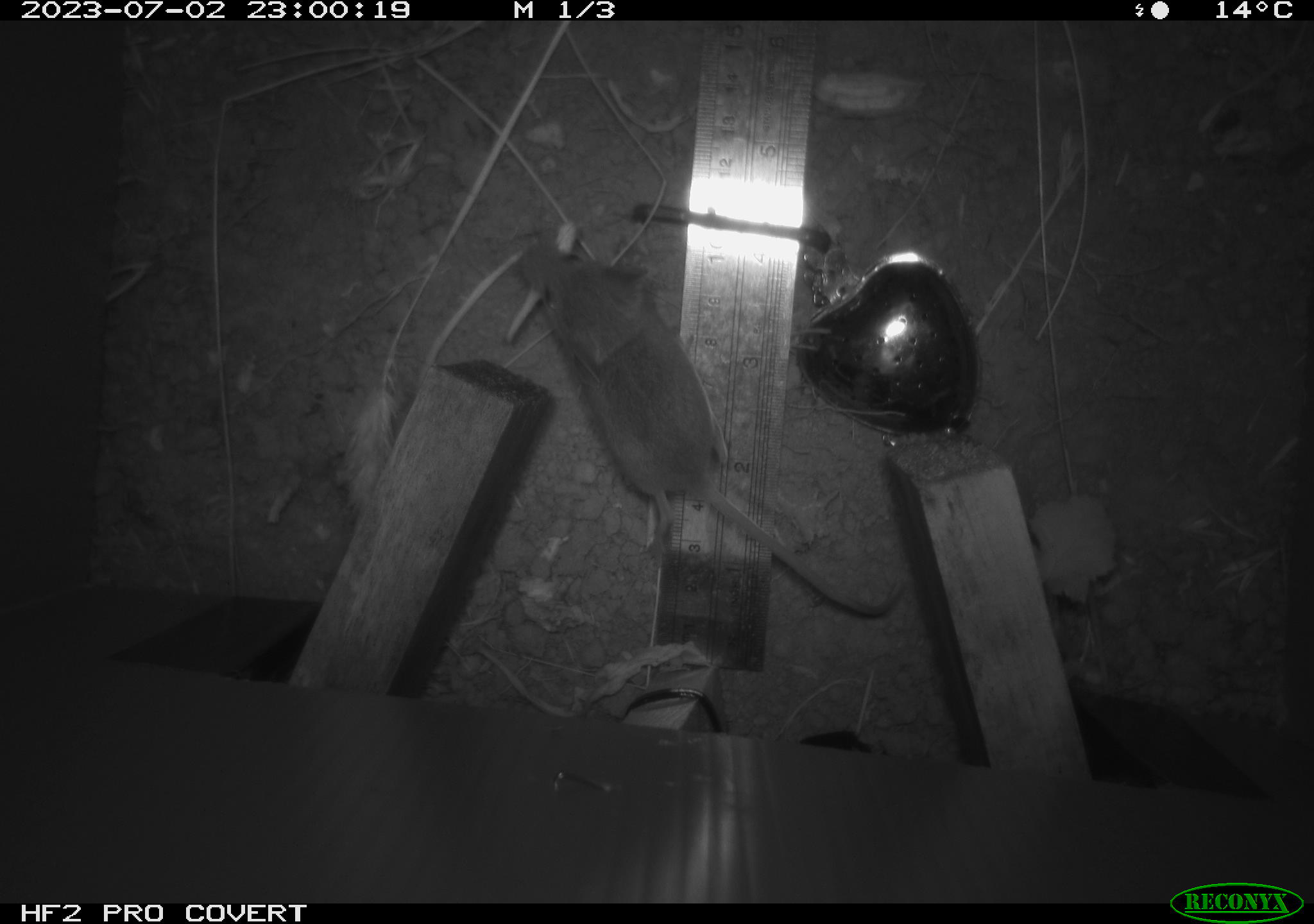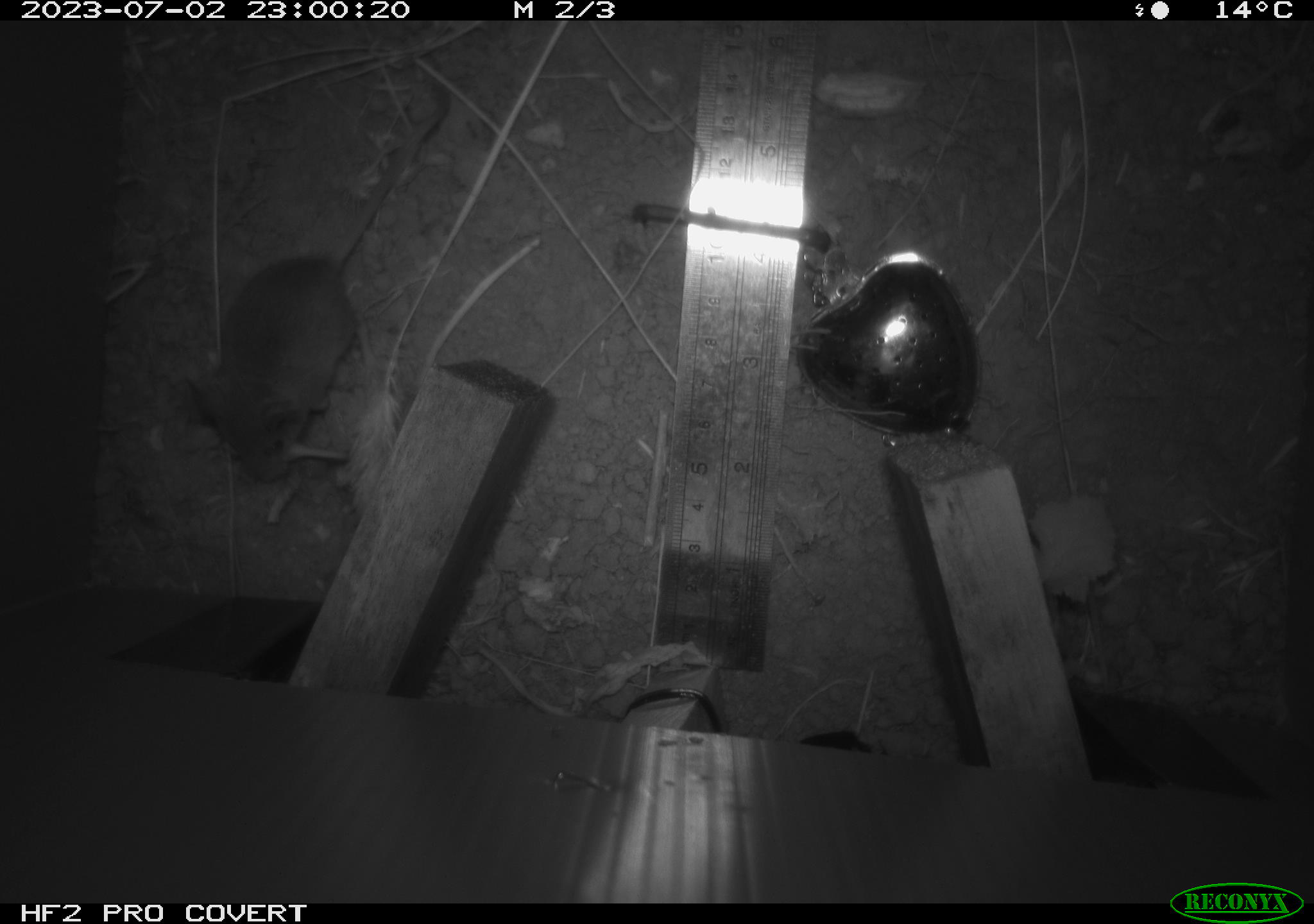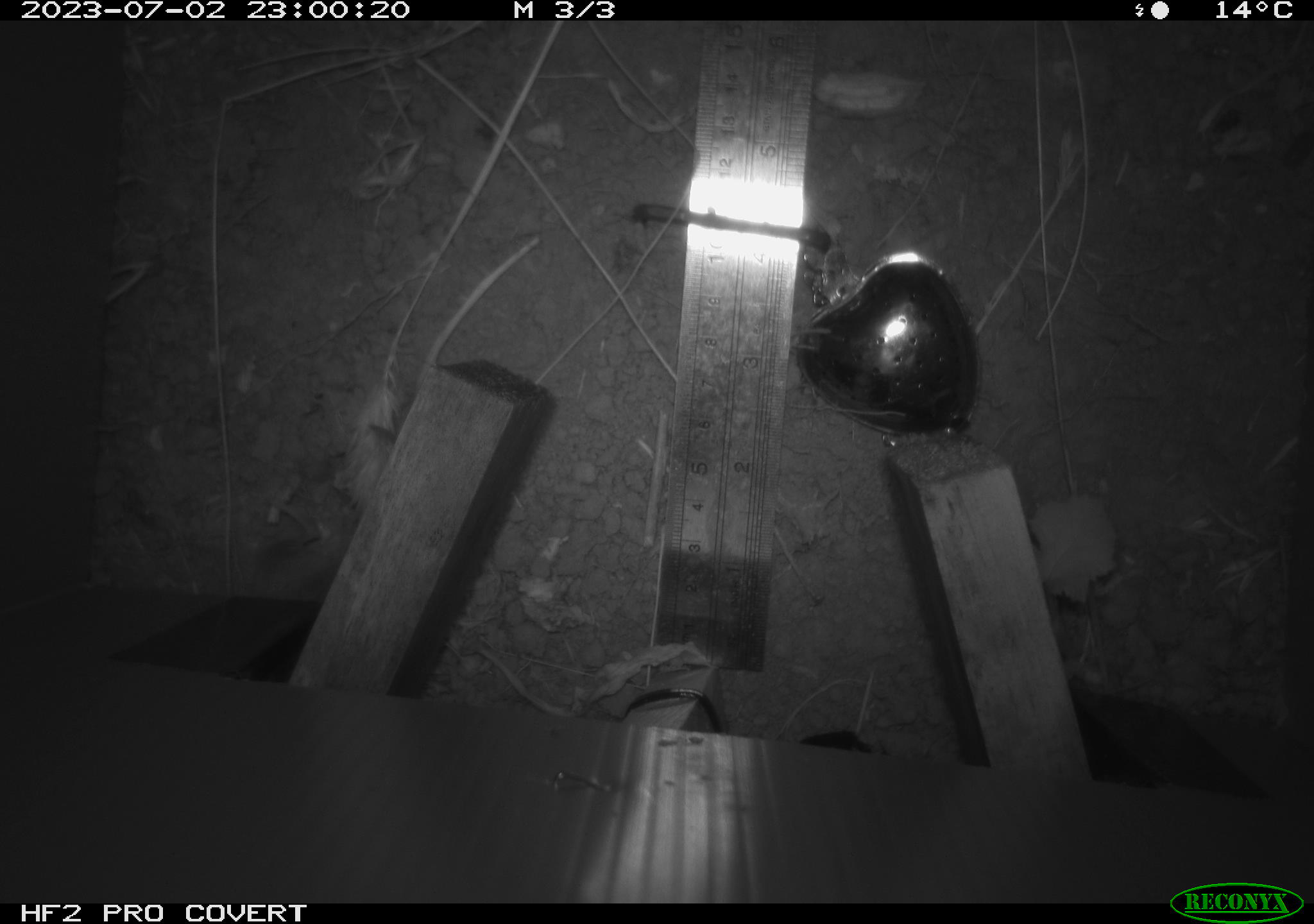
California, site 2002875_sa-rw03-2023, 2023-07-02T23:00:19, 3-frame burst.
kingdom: Animalia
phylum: Chordata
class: Mammalia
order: Rodentia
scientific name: Rodentia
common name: mouse species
Mouse species (Rodentia).